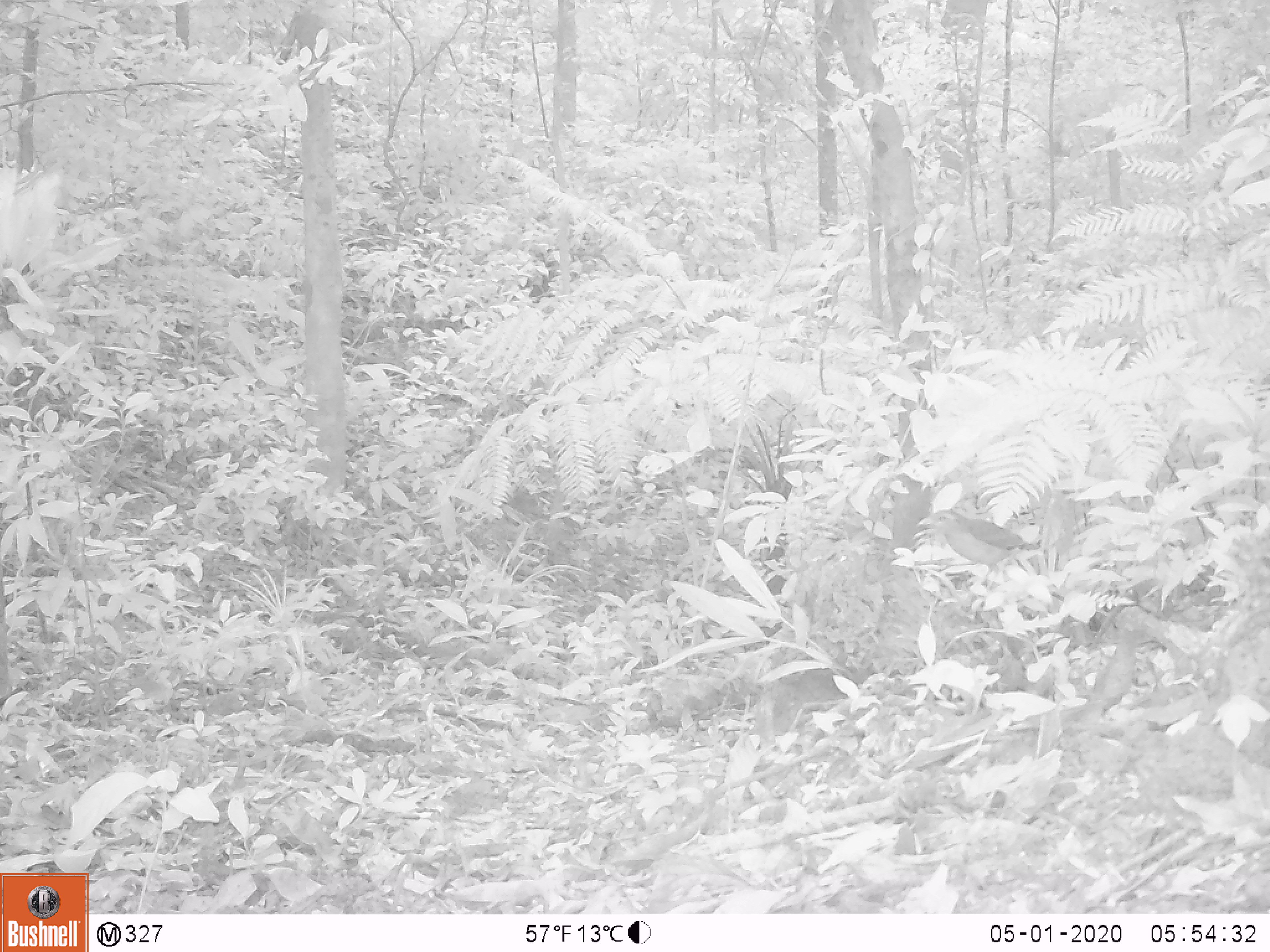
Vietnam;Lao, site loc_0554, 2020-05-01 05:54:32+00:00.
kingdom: Animalia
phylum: Chordata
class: Aves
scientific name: Aves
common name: bird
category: unidentified bird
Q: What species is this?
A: Unidentified bird (bird) (Aves).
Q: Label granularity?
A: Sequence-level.